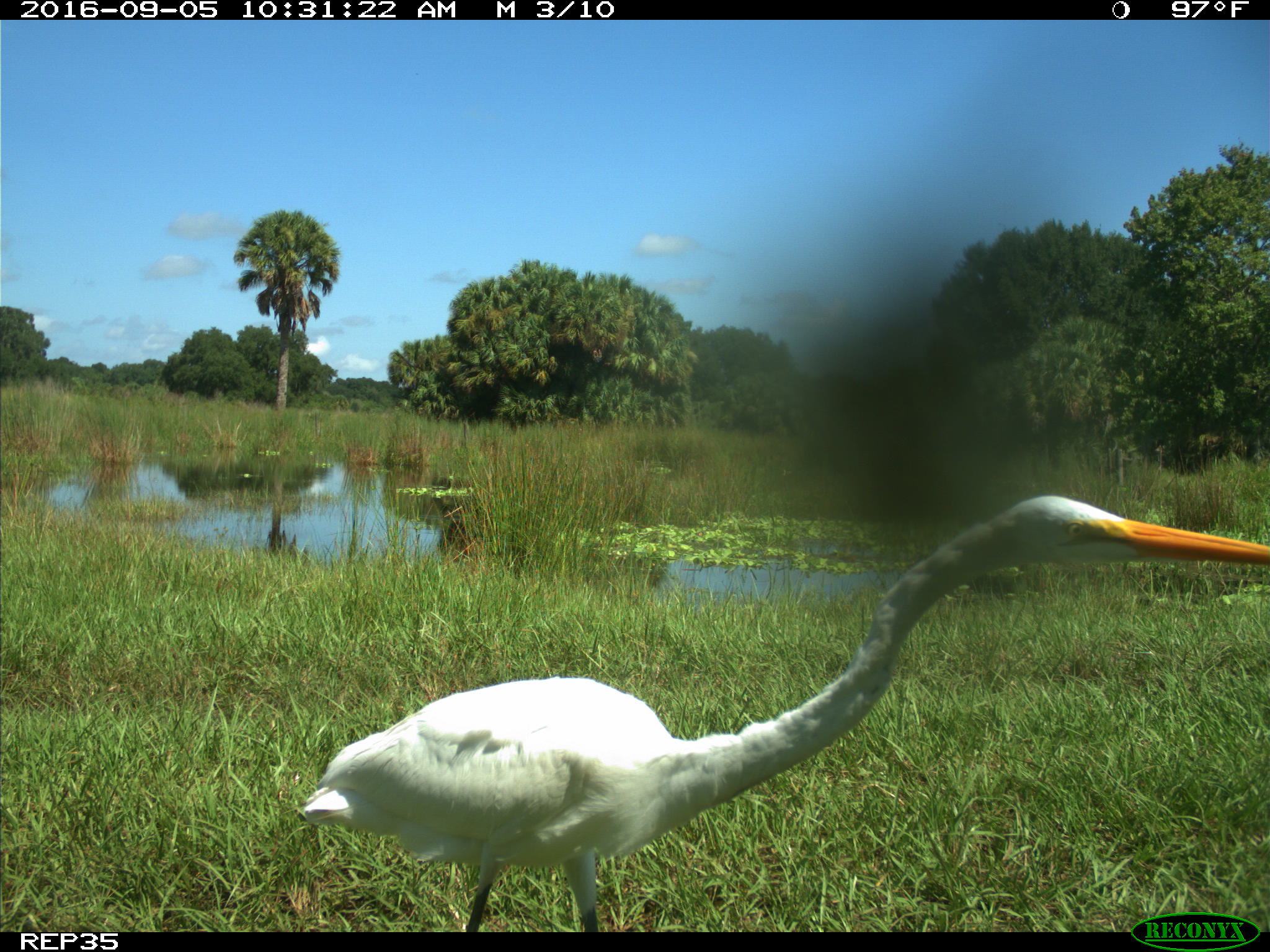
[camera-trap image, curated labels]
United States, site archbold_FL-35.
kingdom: Animalia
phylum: Chordata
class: Aves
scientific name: Aves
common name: birds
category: unidentified bird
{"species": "unidentified bird (birds) (Aves)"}